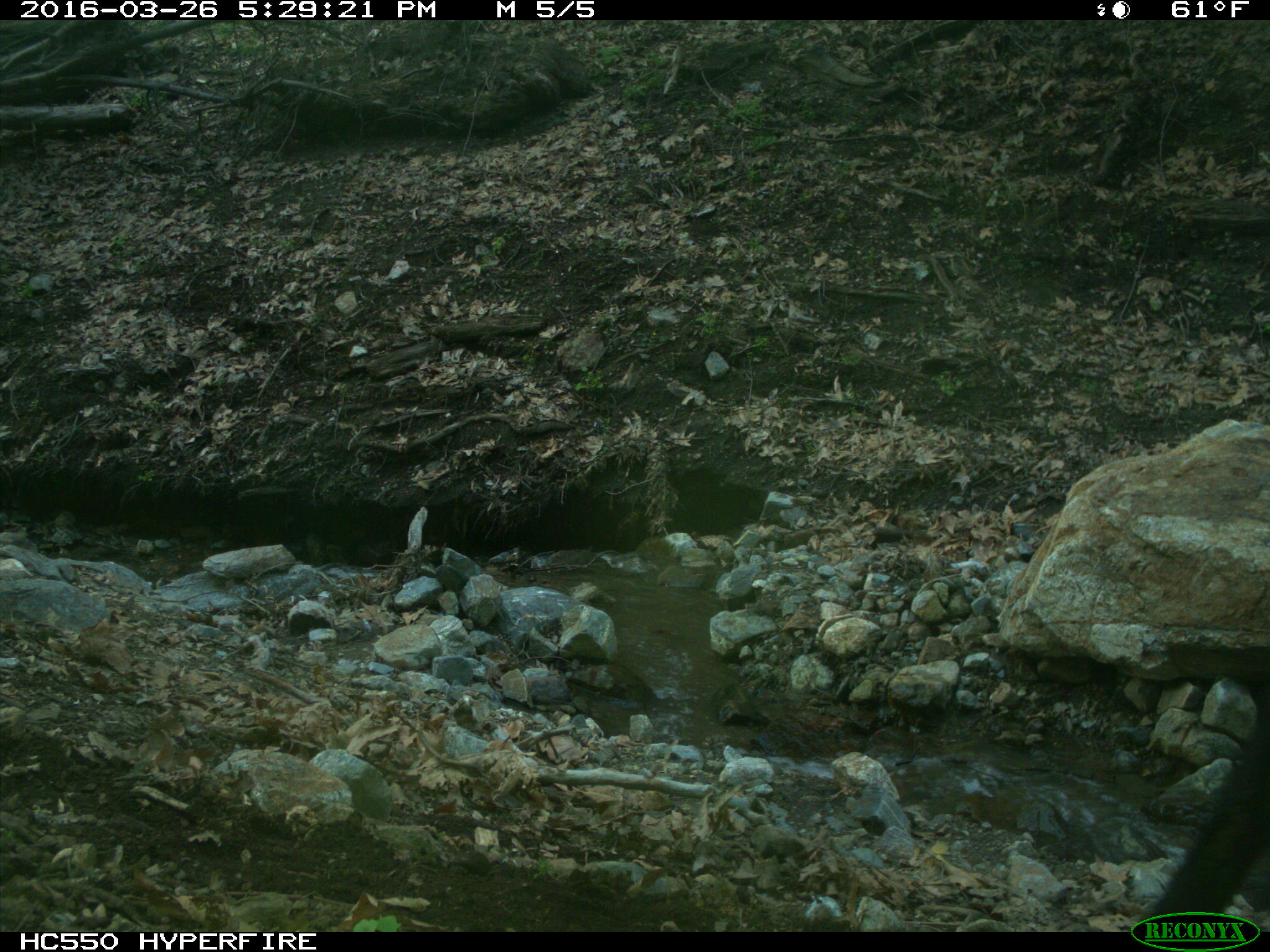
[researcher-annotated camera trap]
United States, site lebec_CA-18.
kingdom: Animalia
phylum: Chordata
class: Mammalia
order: Artiodactyla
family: Bovidae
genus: Bos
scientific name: Bos taurus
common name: domestic cow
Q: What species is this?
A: Bos taurus (domestic cow).